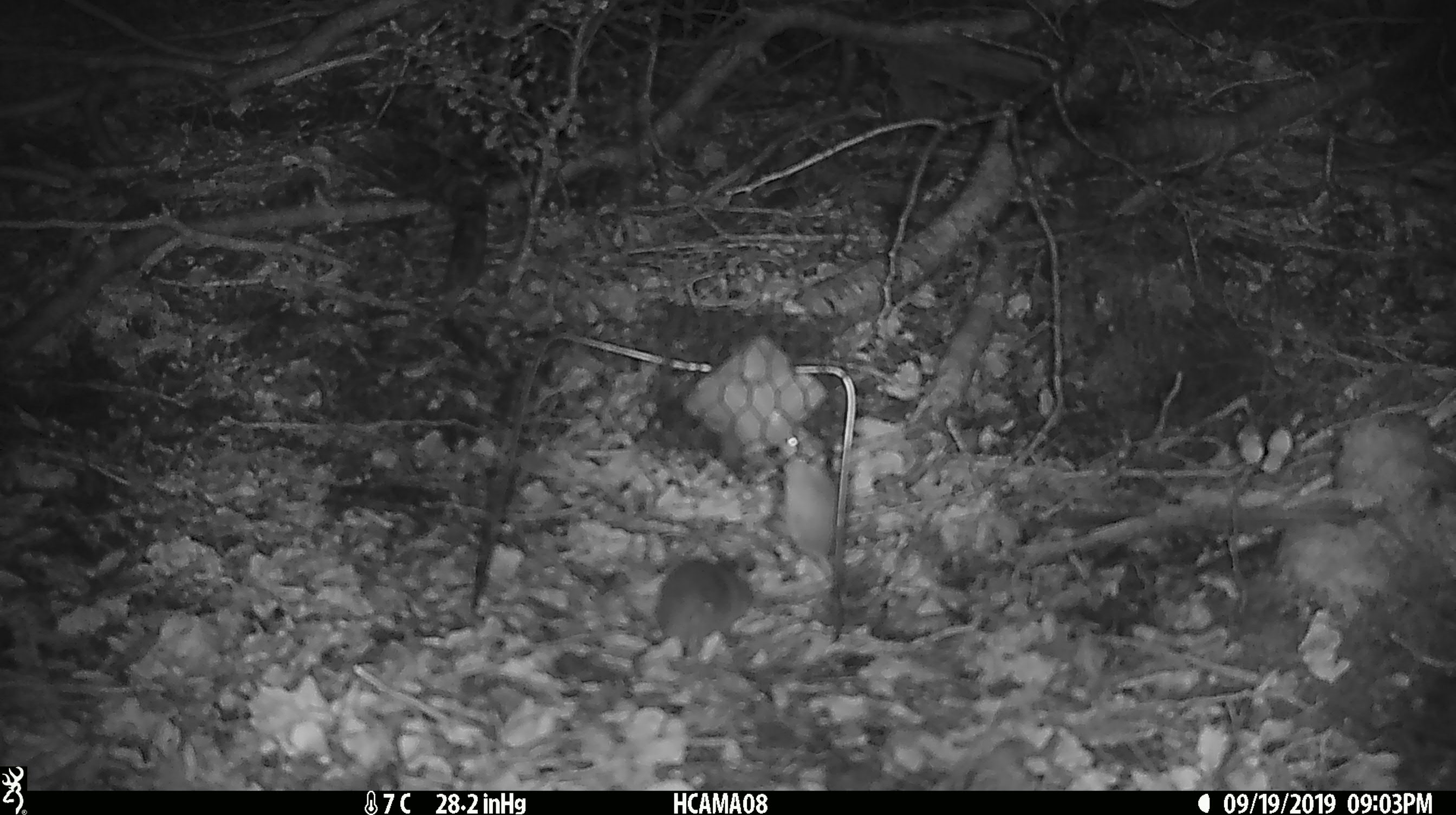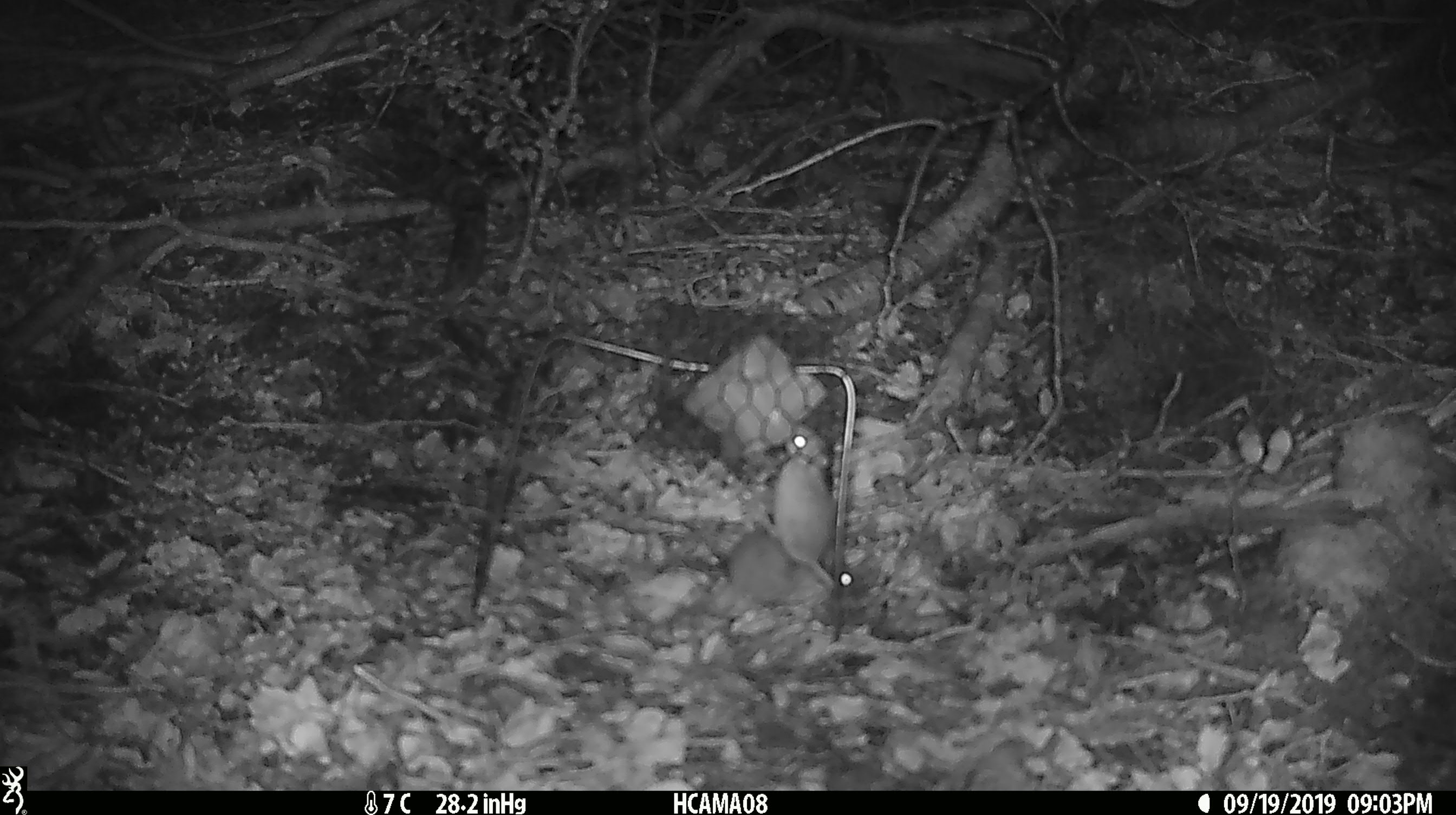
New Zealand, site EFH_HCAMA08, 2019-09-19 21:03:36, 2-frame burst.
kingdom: Animalia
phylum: Chordata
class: Mammalia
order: Rodentia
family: Muridae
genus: Mus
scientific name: Mus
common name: mouse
Mouse (Mus).